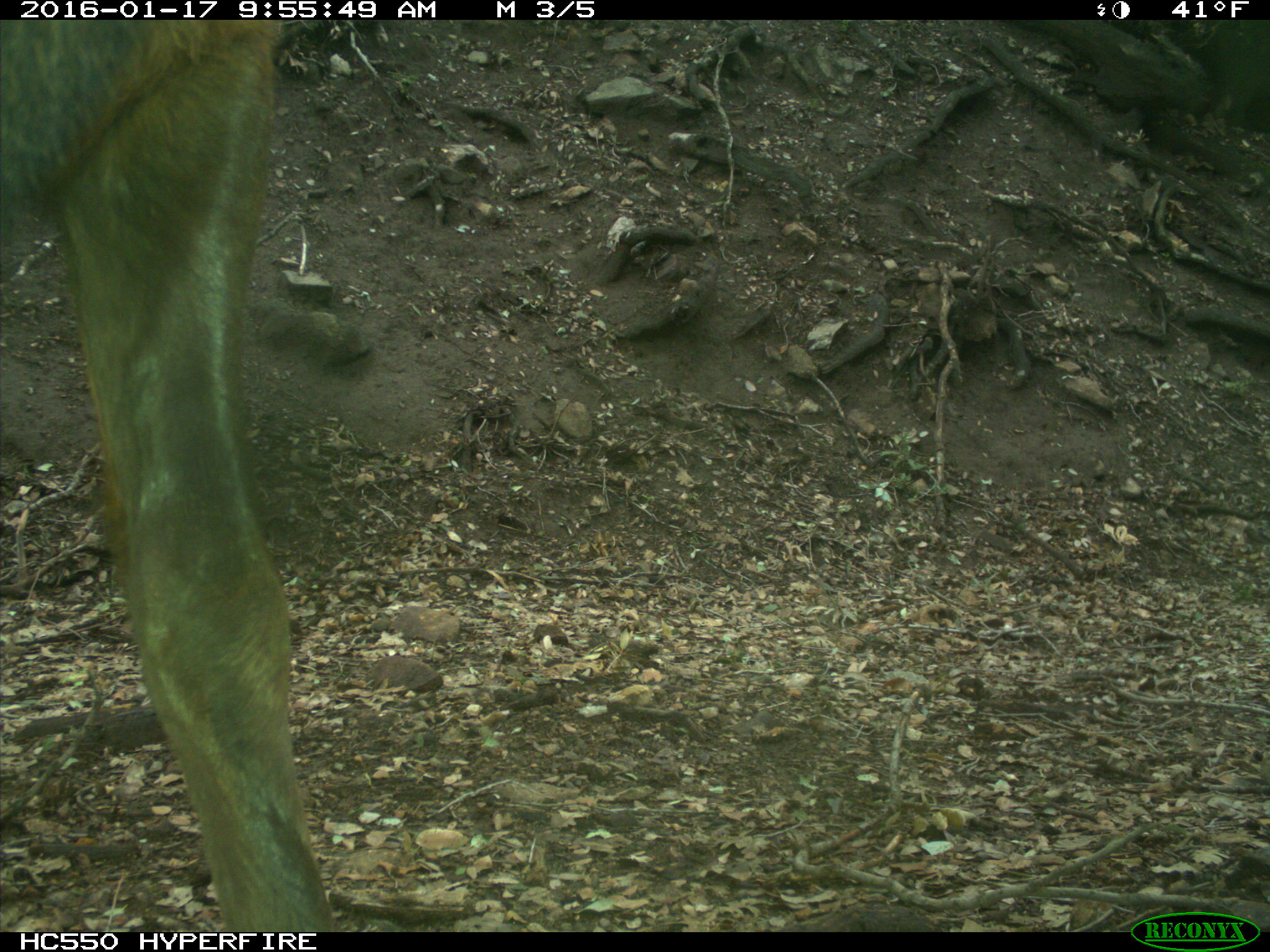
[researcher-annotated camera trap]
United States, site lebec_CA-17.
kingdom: Animalia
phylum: Chordata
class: Mammalia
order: Artiodactyla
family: Cervidae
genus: Cervus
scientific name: Cervus canadensis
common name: elk